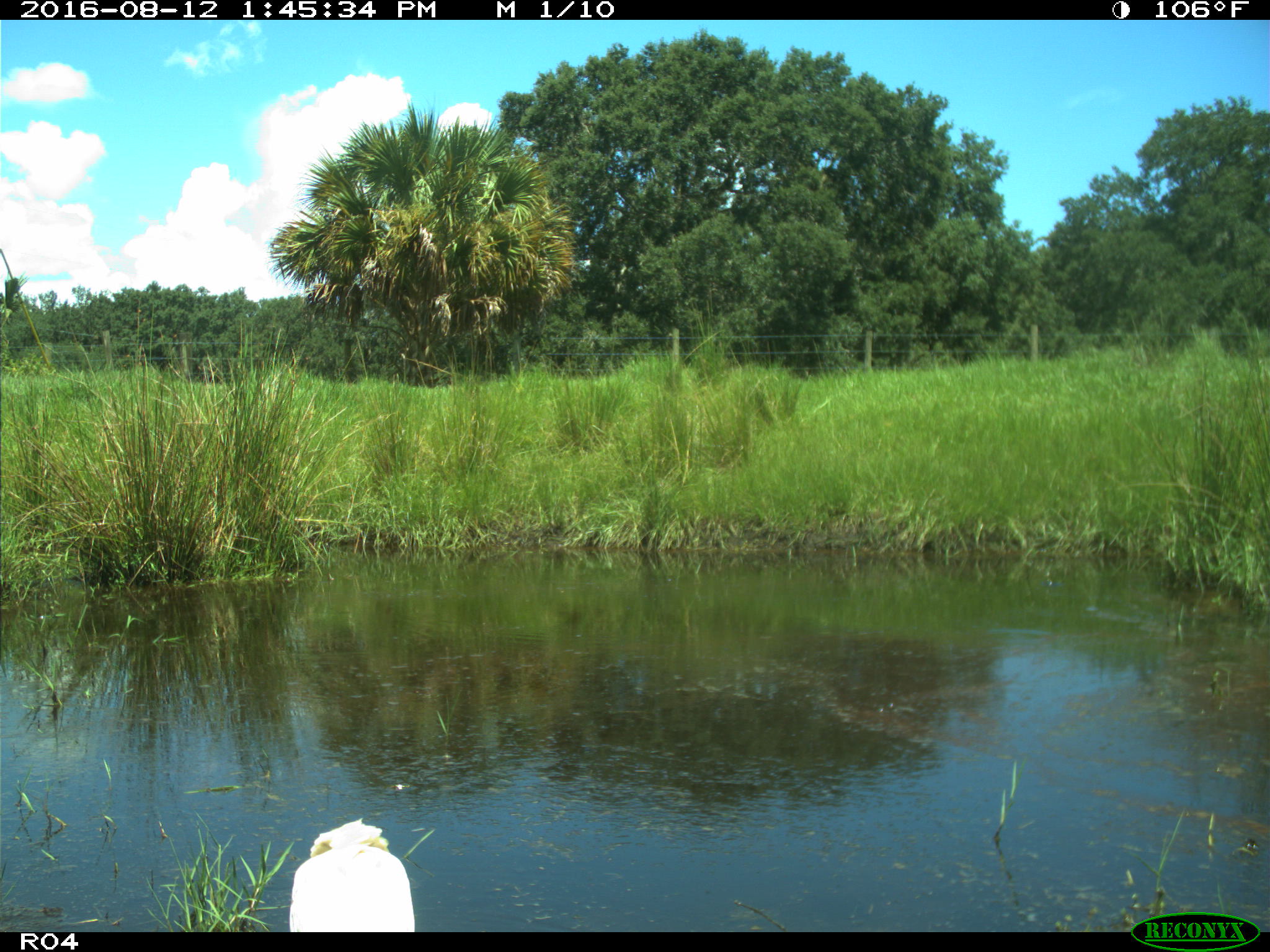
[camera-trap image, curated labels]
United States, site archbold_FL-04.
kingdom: Animalia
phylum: Chordata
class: Aves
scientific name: Aves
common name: birds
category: unidentified bird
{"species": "unidentified bird (birds) (Aves)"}